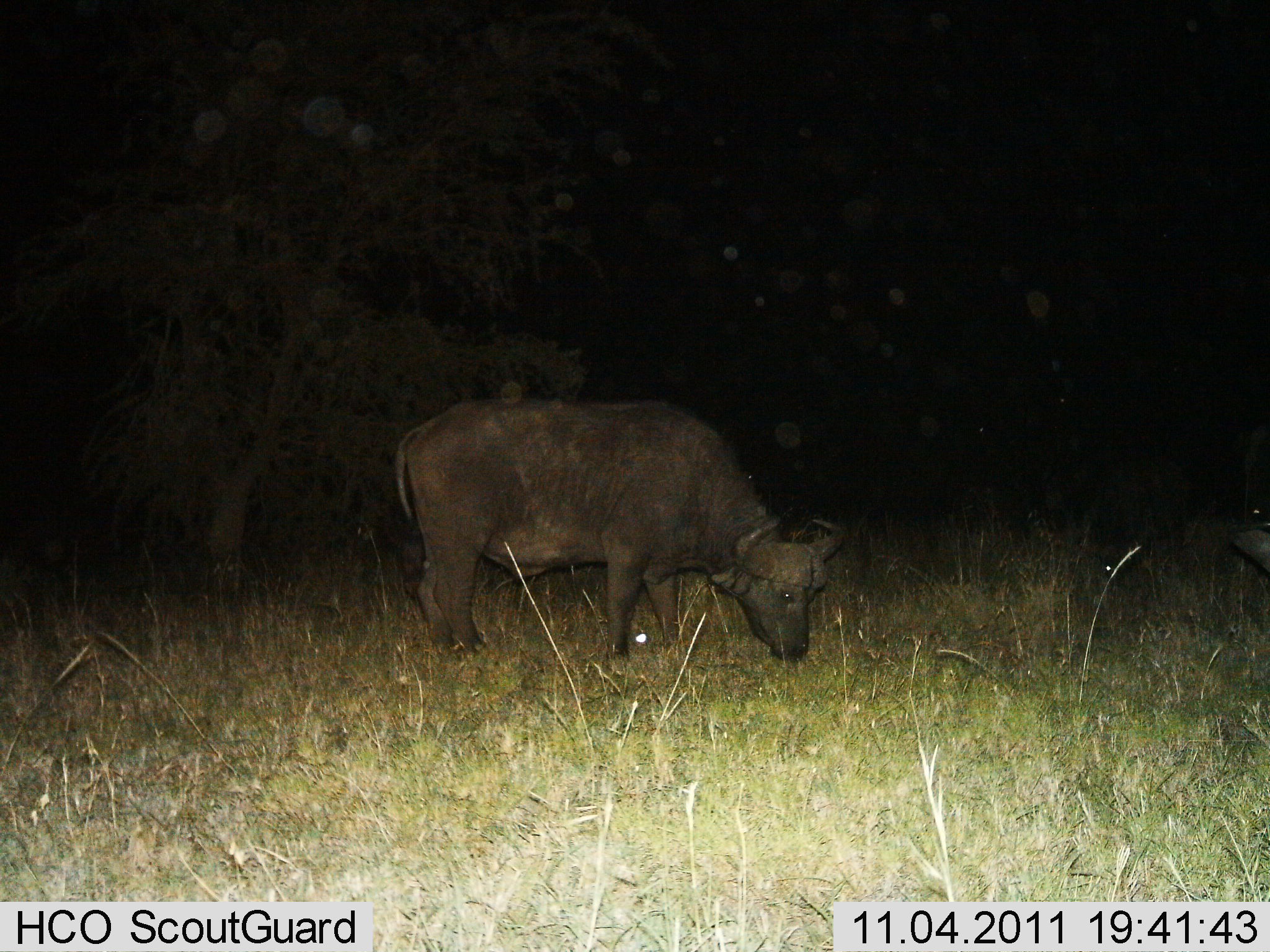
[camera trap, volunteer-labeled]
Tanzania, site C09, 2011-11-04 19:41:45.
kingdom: Animalia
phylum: Chordata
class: Mammalia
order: Artiodactyla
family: Bovidae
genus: Syncerus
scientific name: Syncerus caffer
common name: cape buffalo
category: buffalo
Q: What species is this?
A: Buffalo (cape buffalo) (Syncerus caffer).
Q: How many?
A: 1.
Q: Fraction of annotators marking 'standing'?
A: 36%.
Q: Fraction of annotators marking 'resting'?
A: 0%.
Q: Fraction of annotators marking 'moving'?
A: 0%.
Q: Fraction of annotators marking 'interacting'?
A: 0%.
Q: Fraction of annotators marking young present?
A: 0%.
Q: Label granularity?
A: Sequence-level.